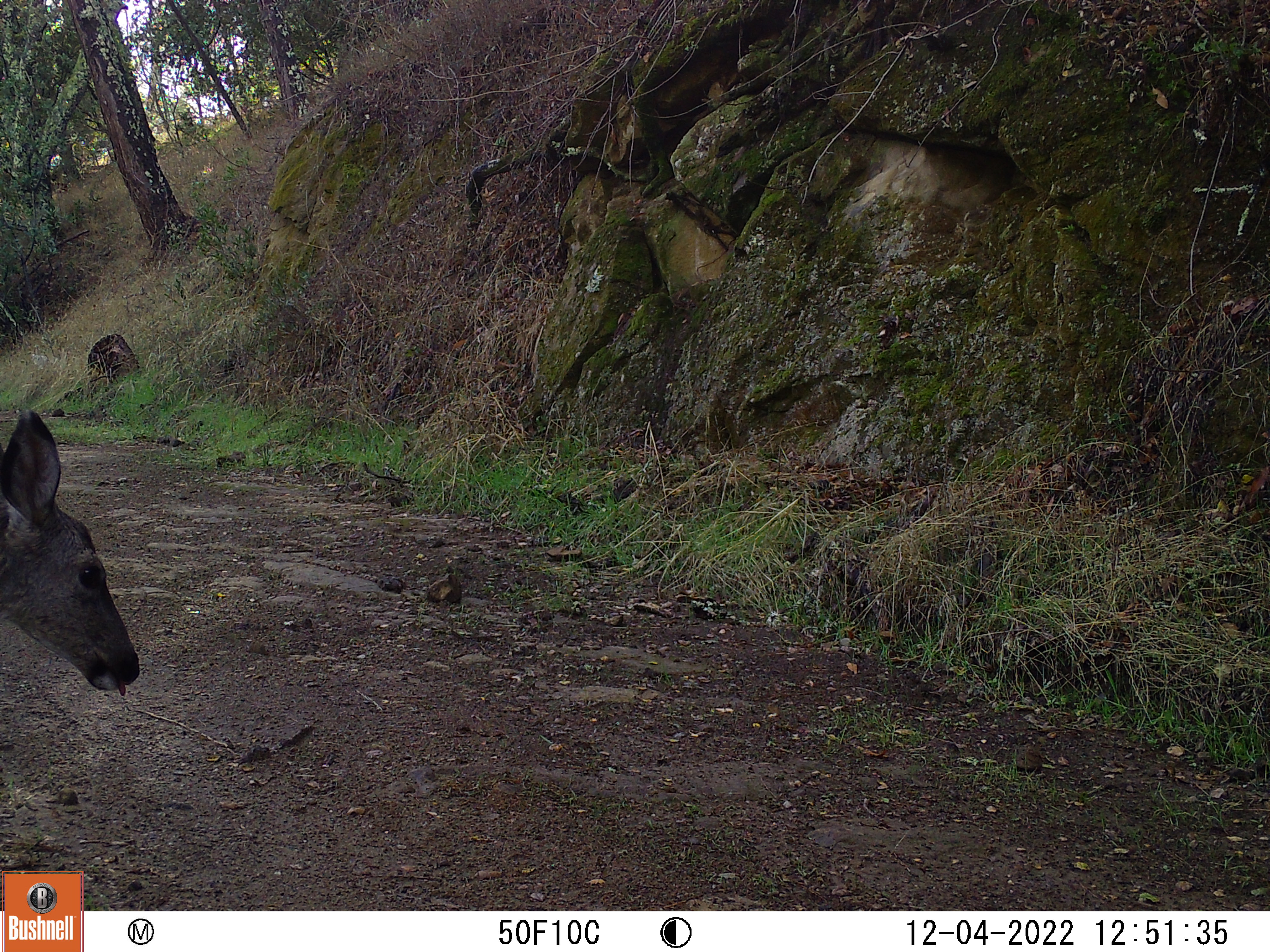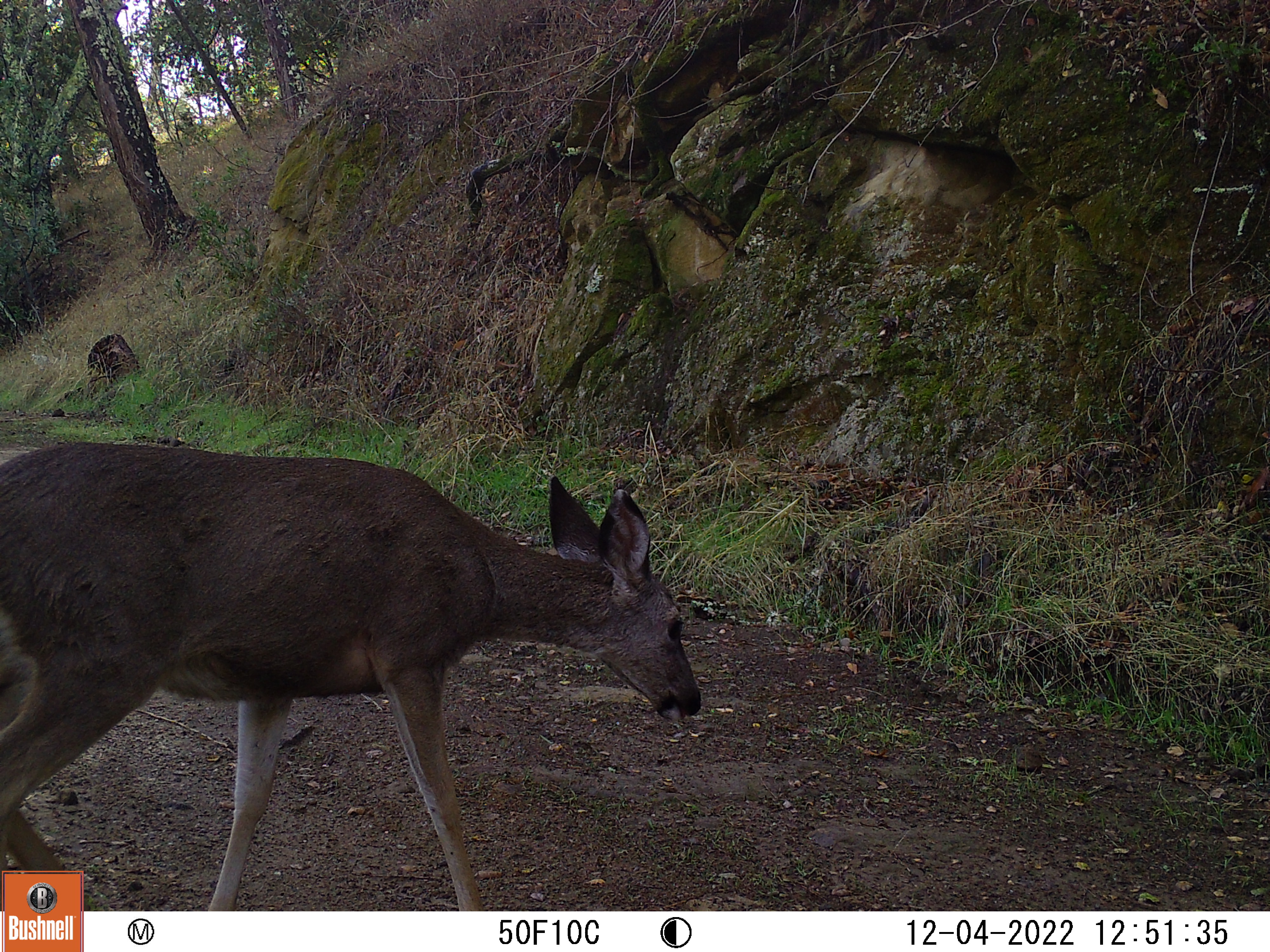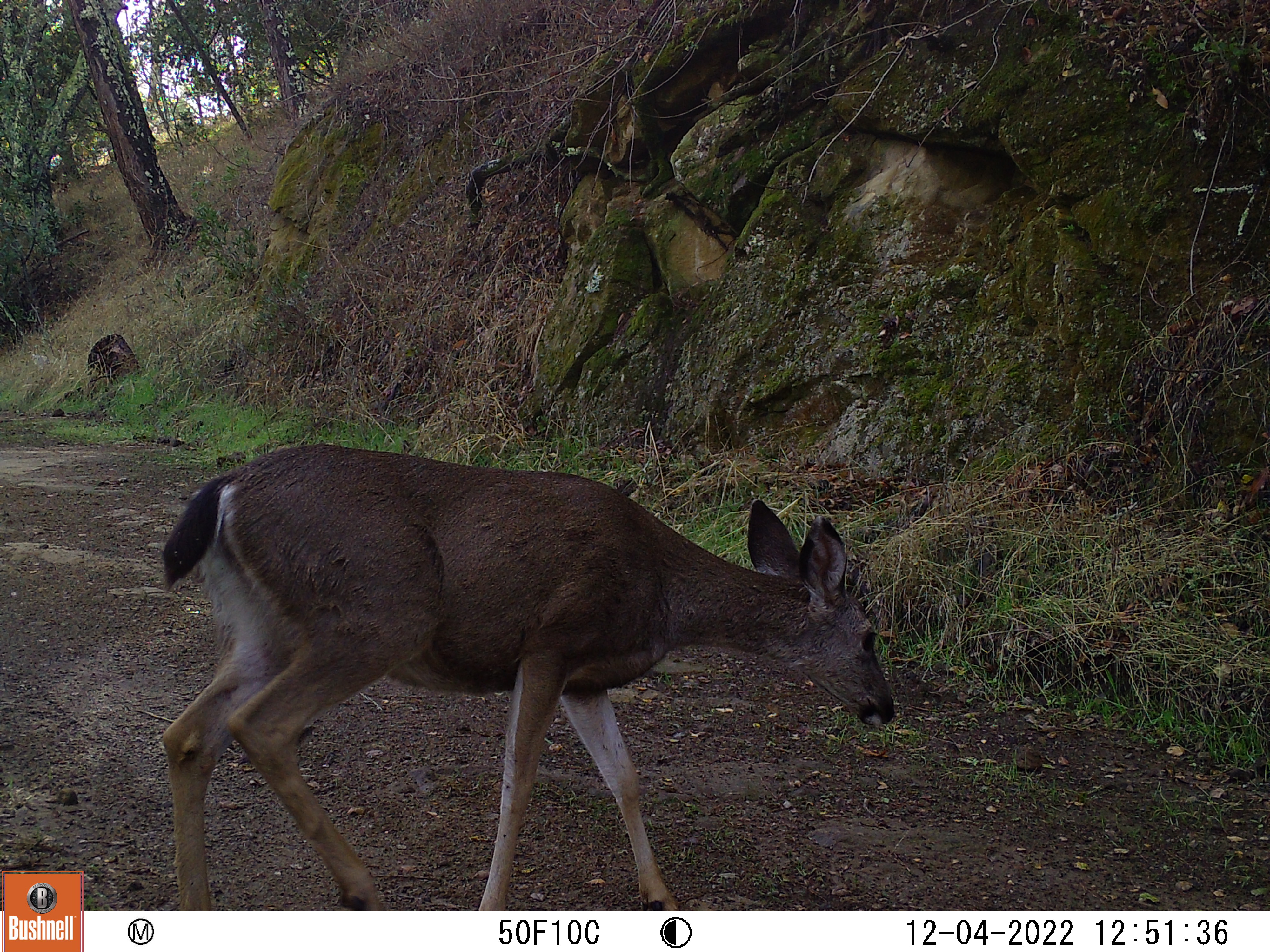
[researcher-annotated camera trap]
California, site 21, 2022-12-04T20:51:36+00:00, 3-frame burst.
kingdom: Animalia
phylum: Chordata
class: Mammalia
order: Artiodactyla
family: Cervidae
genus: Odocoileus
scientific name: Odocoileus hemionus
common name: mule deer